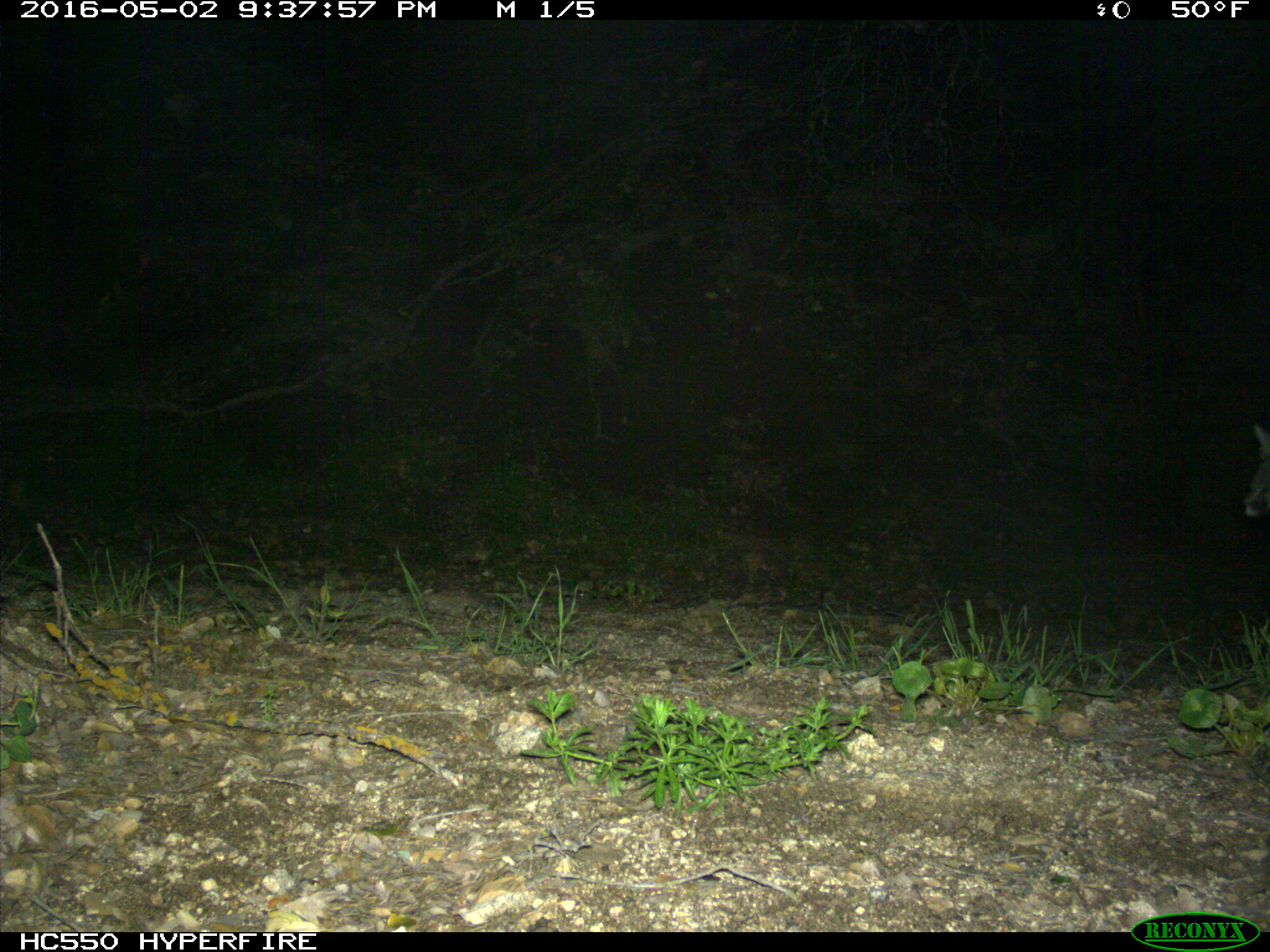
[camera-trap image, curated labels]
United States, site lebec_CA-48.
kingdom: Animalia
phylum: Chordata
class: Mammalia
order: Carnivora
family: Canidae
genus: Urocyon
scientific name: Urocyon cinereoargenteus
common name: gray fox